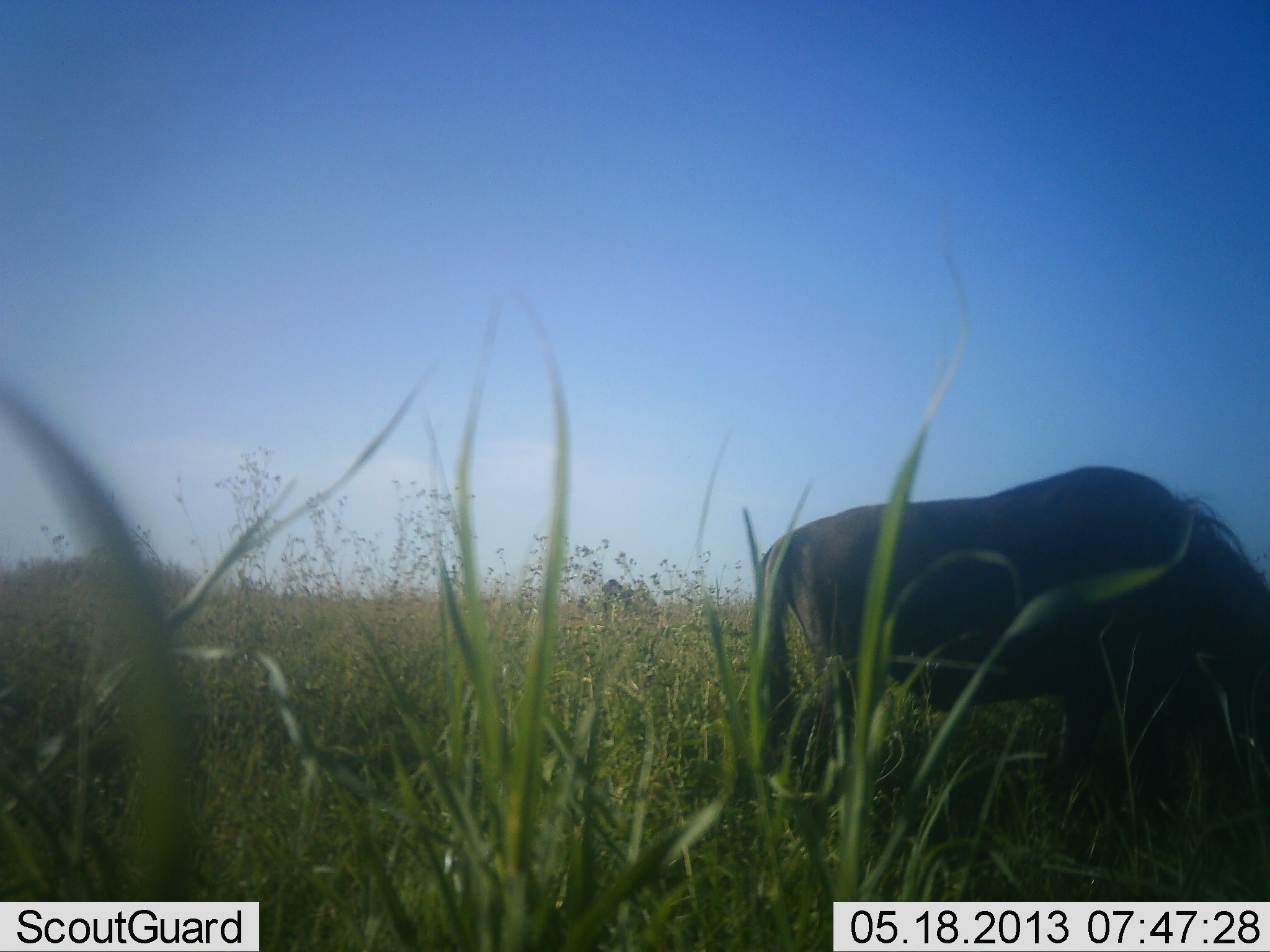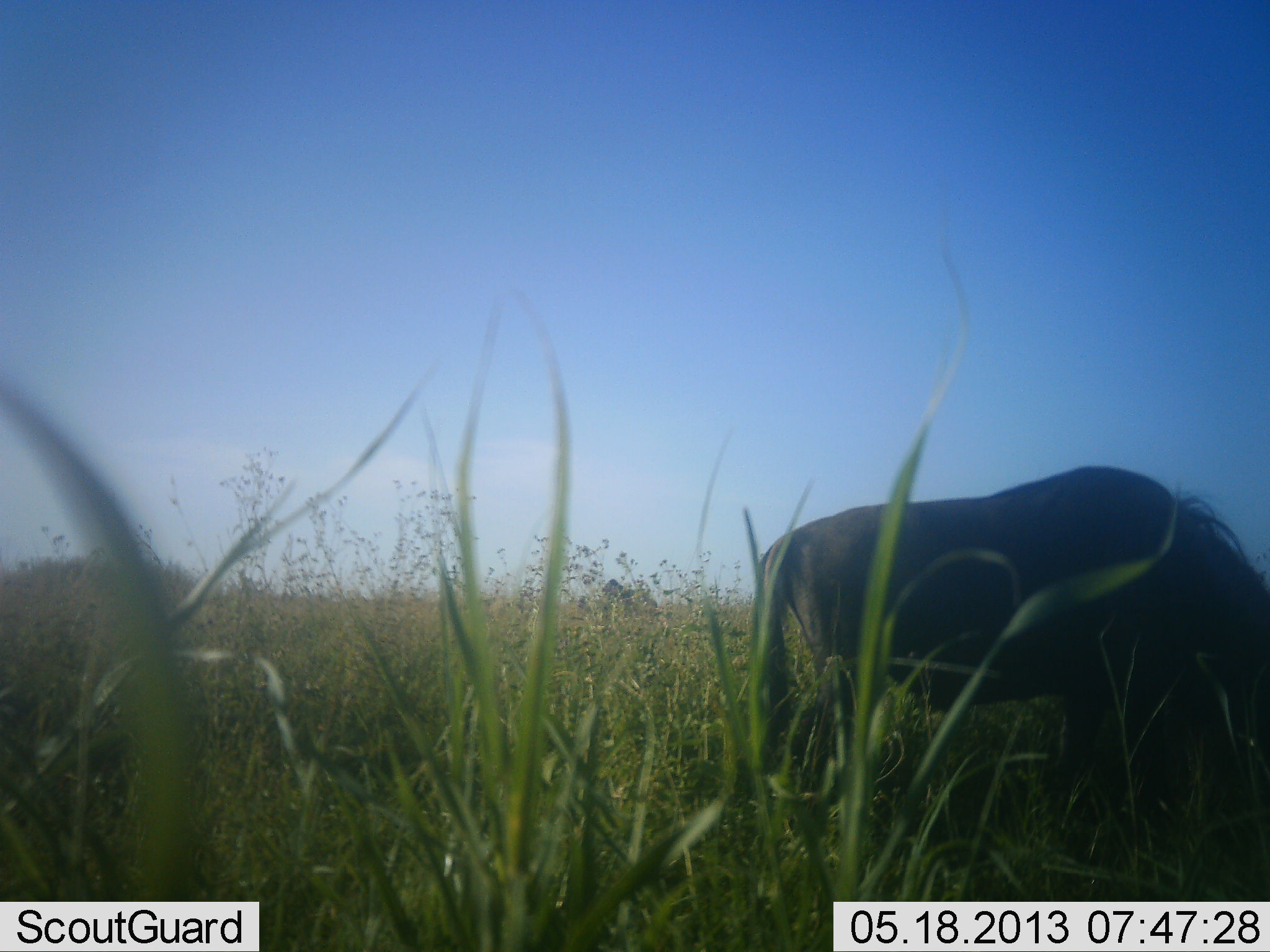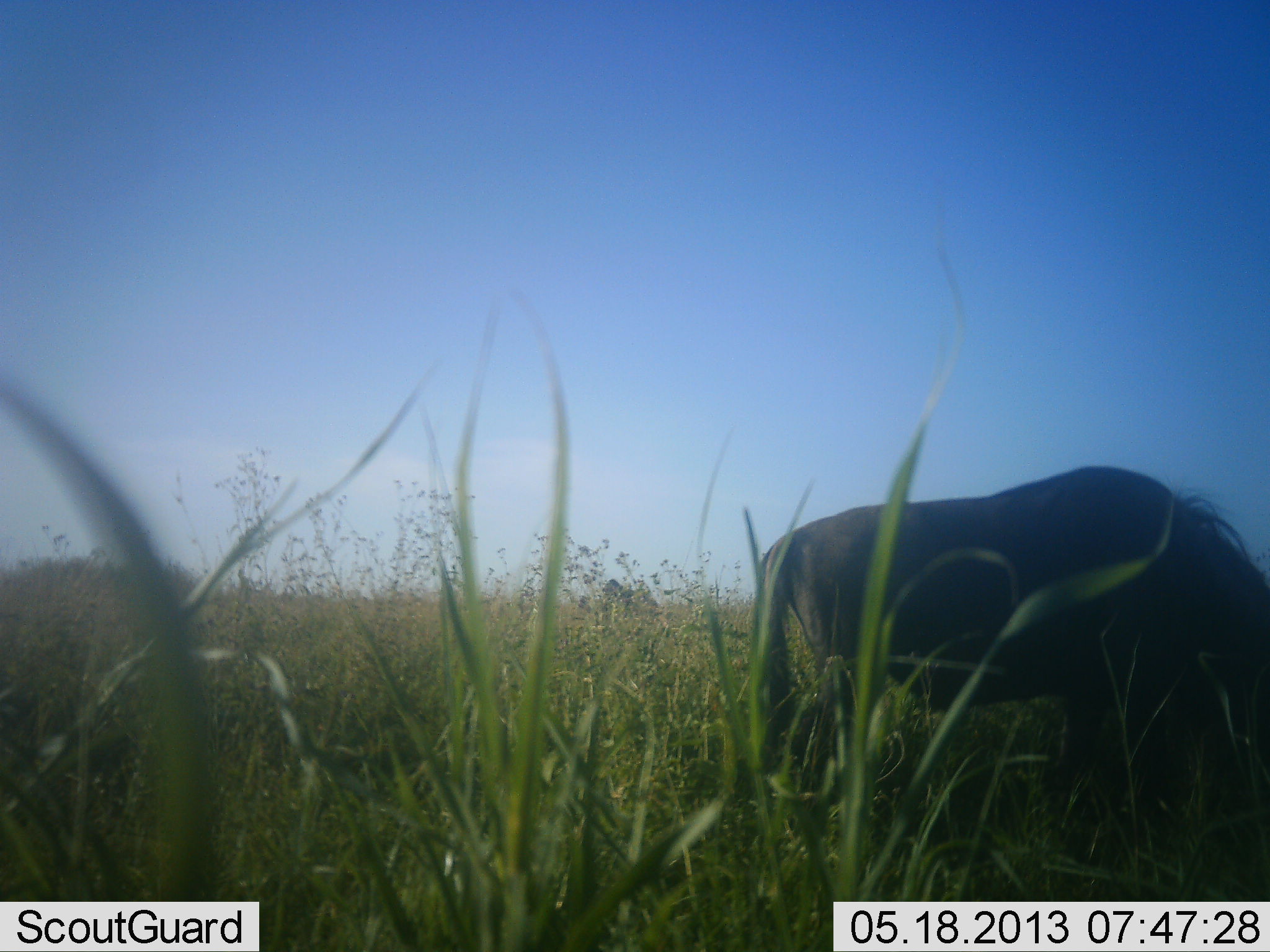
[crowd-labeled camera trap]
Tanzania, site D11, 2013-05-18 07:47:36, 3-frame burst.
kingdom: Animalia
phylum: Chordata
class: Mammalia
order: Artiodactyla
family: Bovidae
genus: Connochaetes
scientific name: Connochaetes taurinus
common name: blue wildebeest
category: wildebeest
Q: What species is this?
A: Wildebeest (blue wildebeest) (Connochaetes taurinus).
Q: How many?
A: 1.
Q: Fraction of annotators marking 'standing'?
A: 43%.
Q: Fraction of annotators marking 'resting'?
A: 0%.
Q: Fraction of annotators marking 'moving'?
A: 0%.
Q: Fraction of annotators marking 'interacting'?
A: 0%.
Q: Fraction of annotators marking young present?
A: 0%.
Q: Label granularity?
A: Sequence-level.